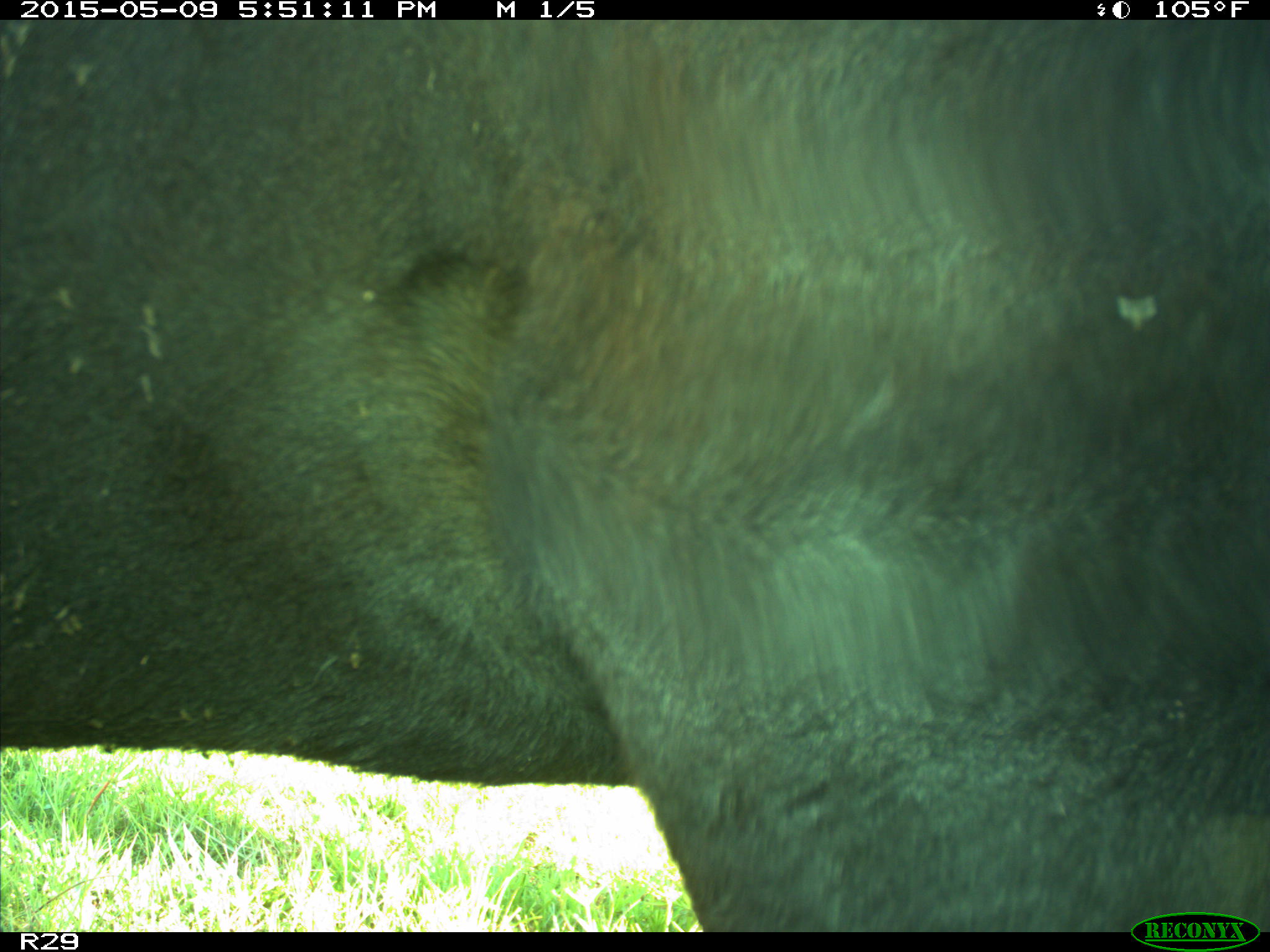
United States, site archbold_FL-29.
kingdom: Animalia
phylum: Chordata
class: Mammalia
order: Artiodactyla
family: Bovidae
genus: Bos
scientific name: Bos taurus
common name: domestic cow